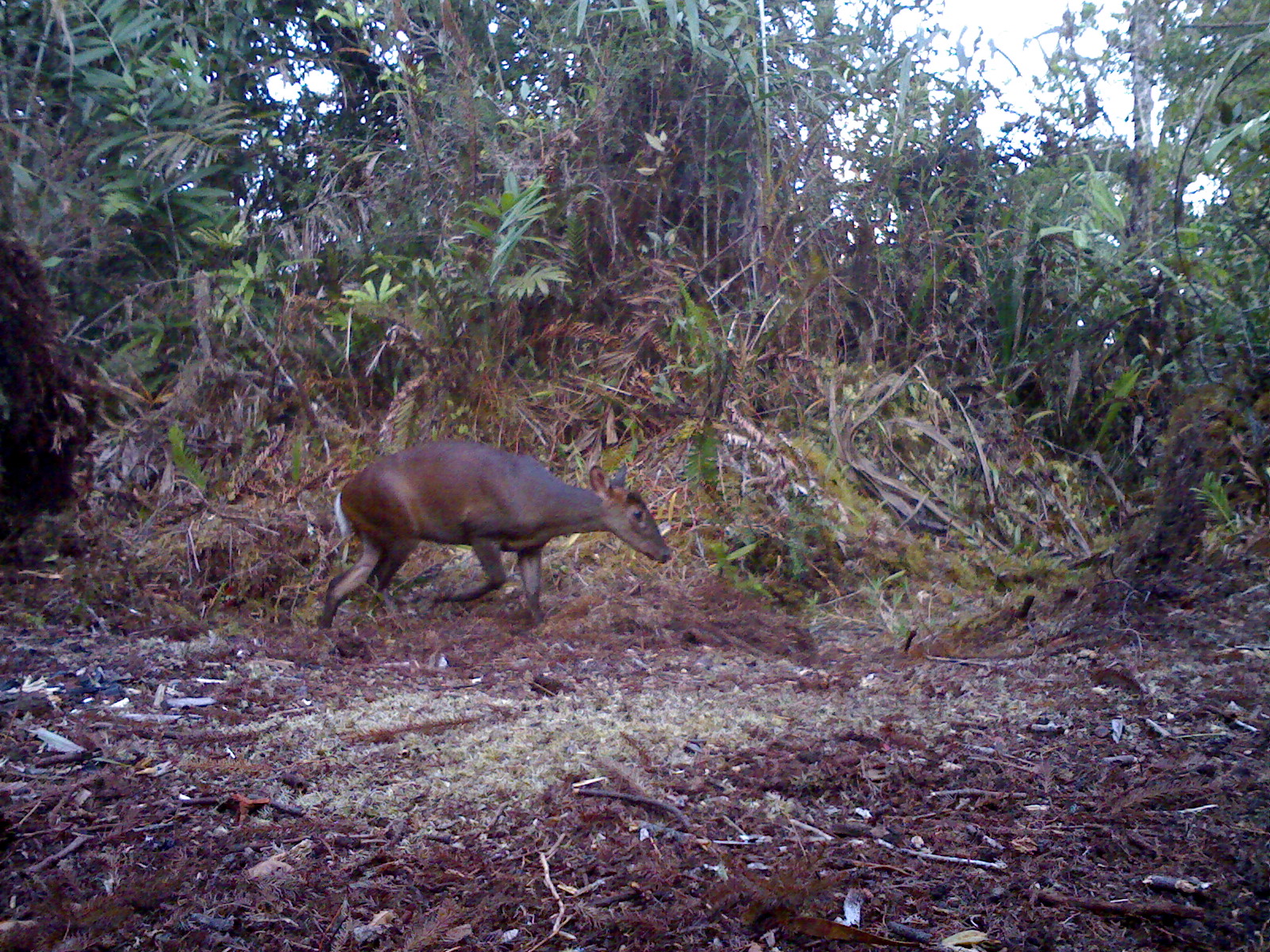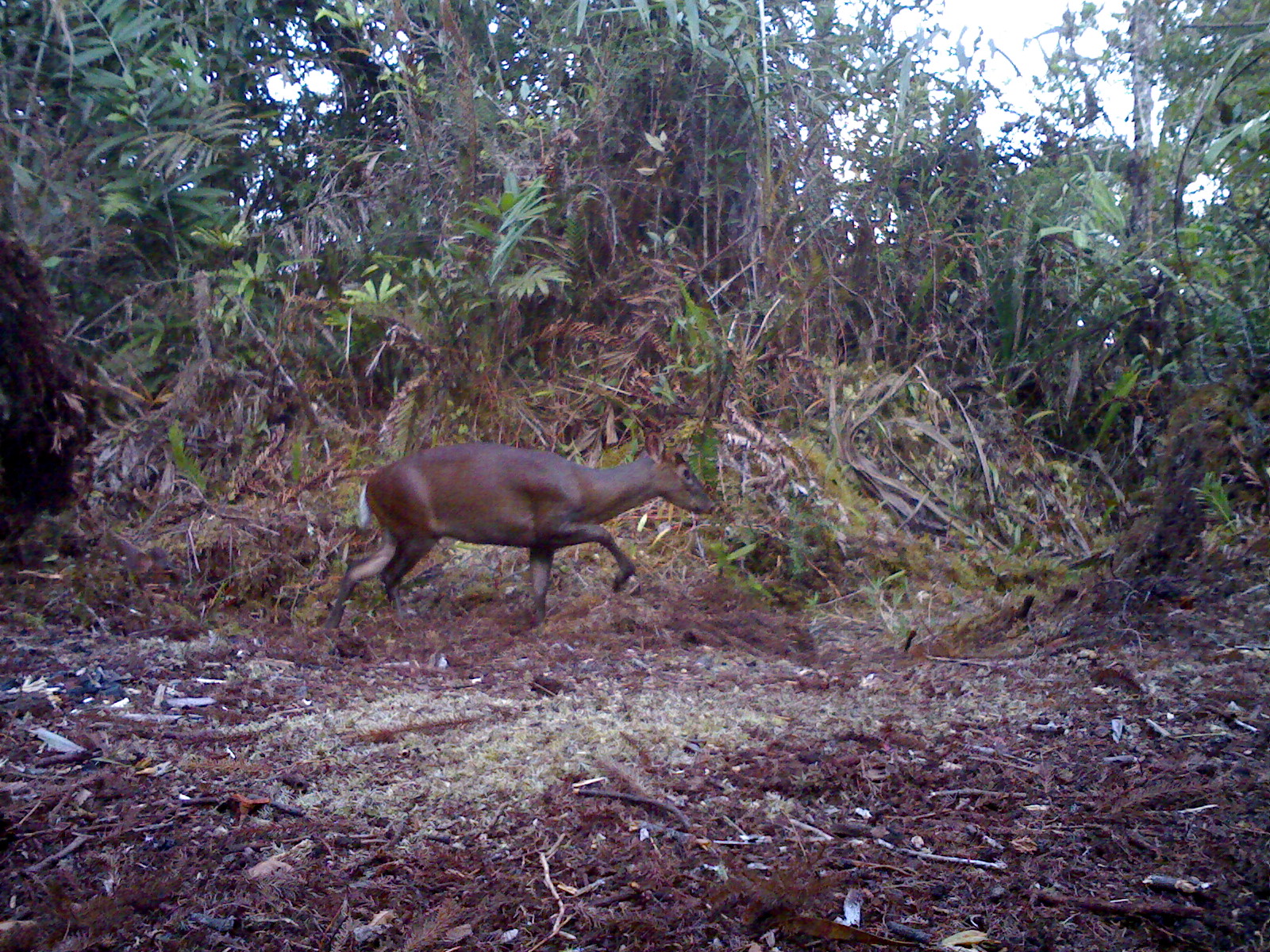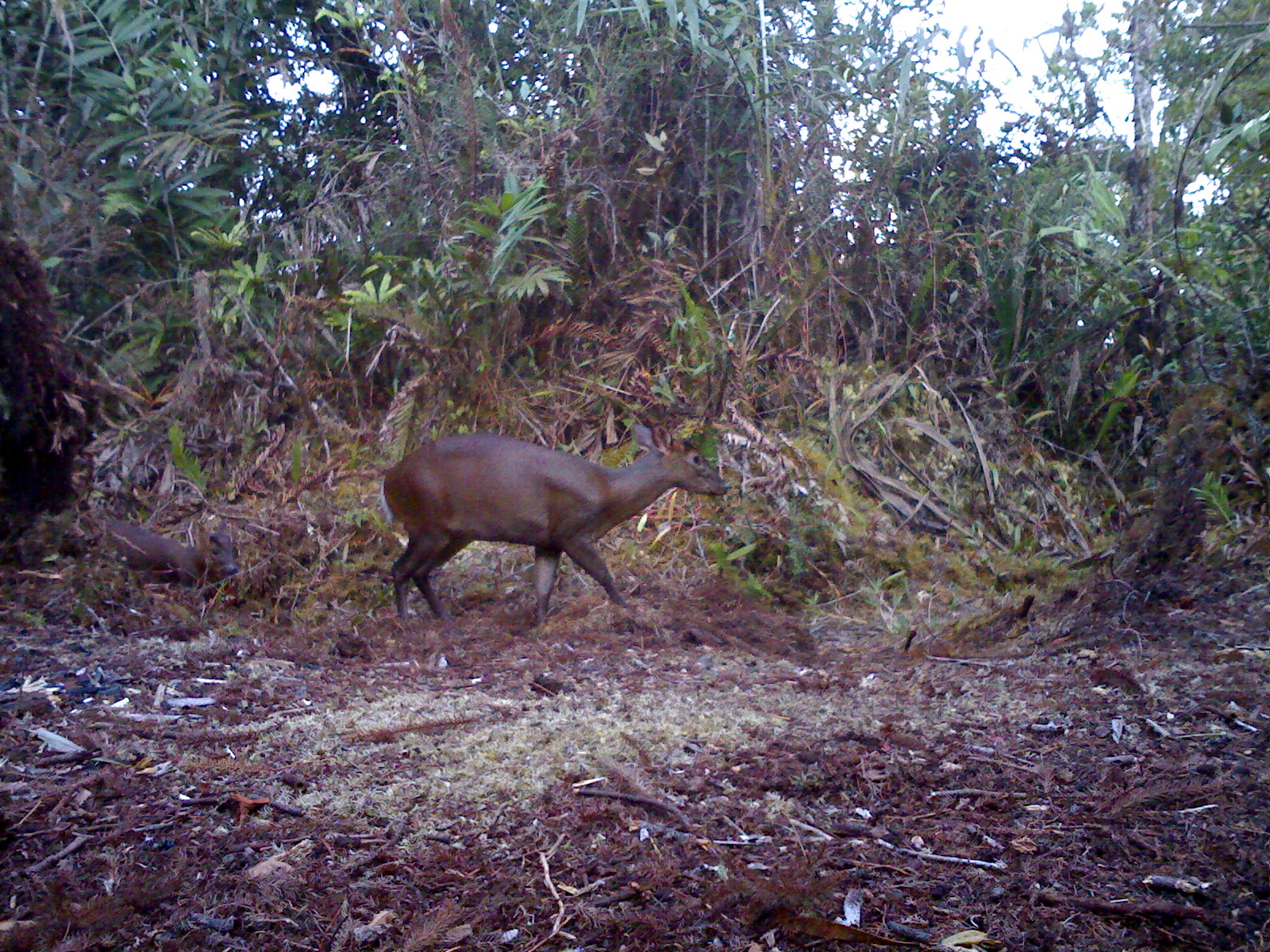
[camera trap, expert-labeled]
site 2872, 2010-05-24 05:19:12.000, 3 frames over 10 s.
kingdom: Animalia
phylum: Chordata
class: Mammalia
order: Artiodactyla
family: Cervidae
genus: Muntiacus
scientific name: Muntiacus muntjak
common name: southern red muntjac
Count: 1.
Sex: female.